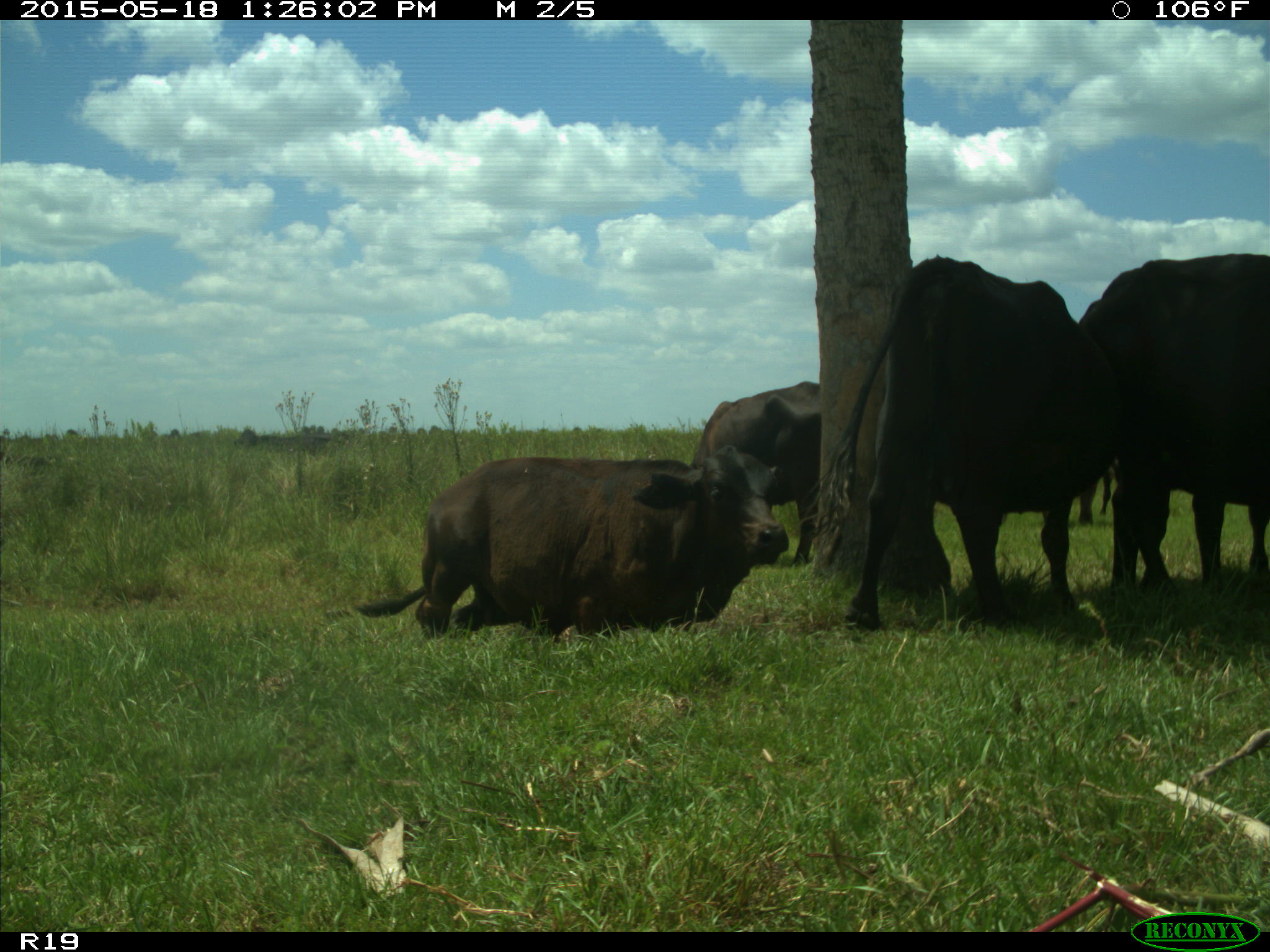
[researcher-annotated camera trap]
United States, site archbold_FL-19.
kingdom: Animalia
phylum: Chordata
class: Mammalia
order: Artiodactyla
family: Bovidae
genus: Bos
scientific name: Bos taurus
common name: domestic cow